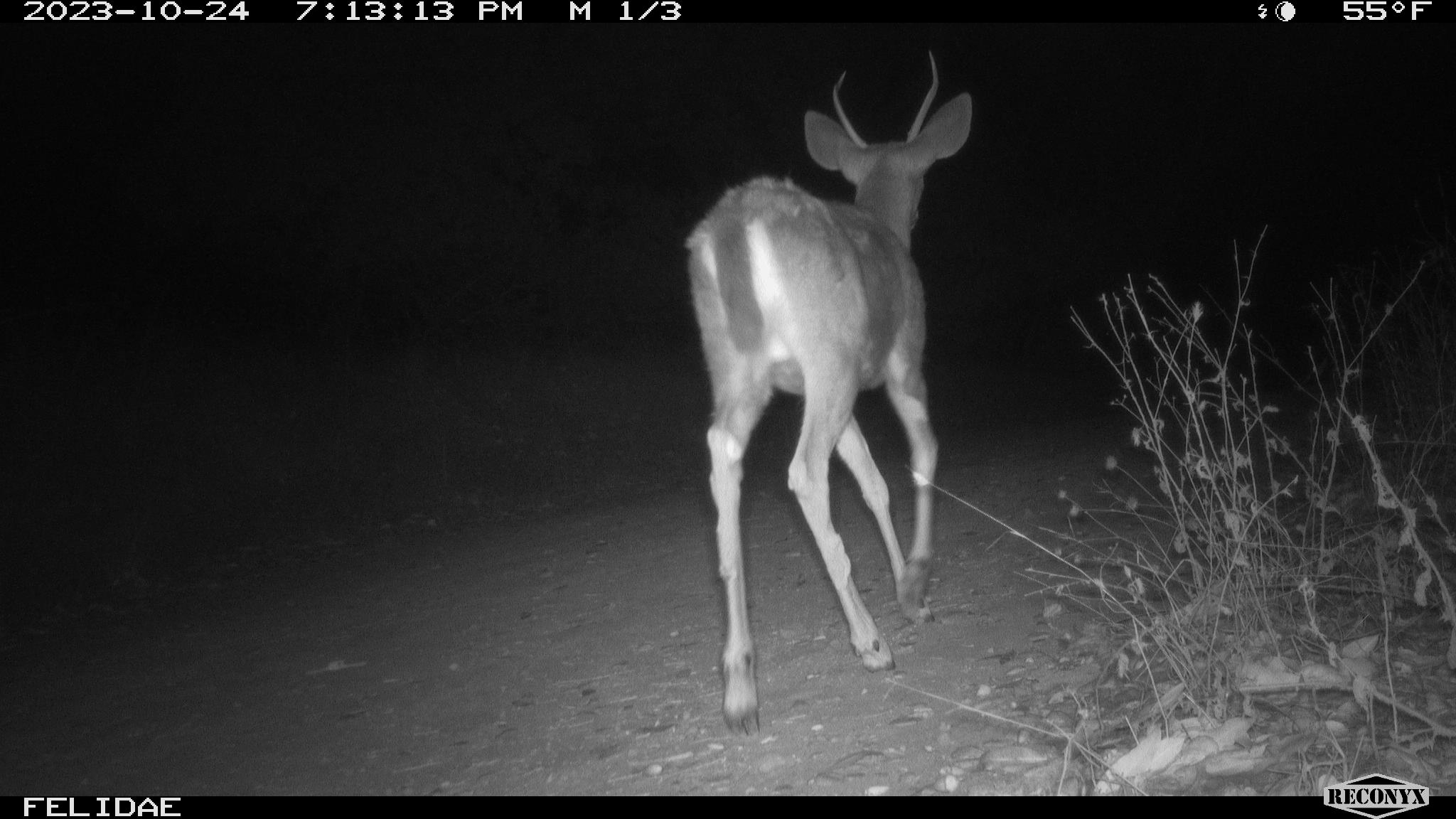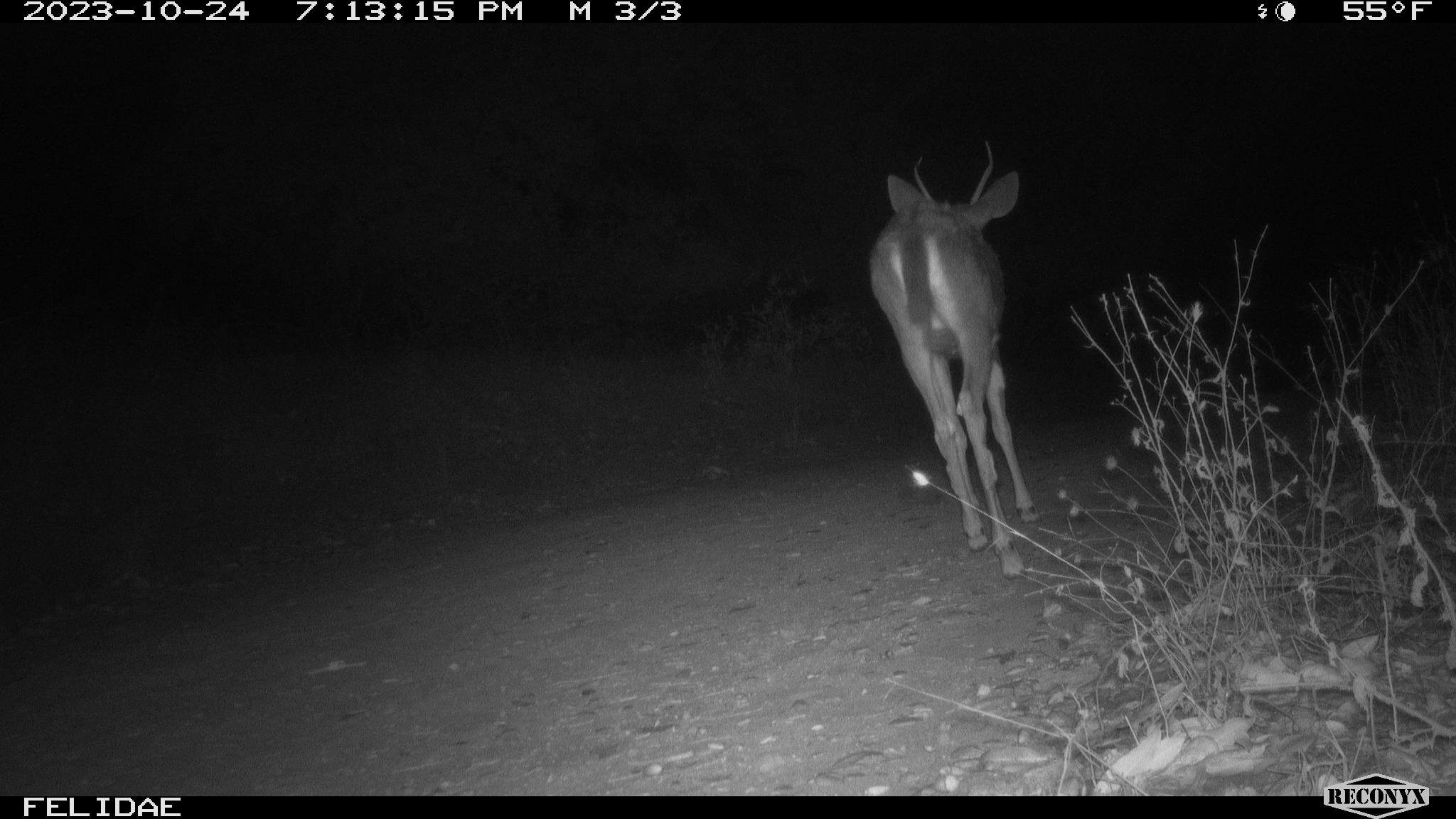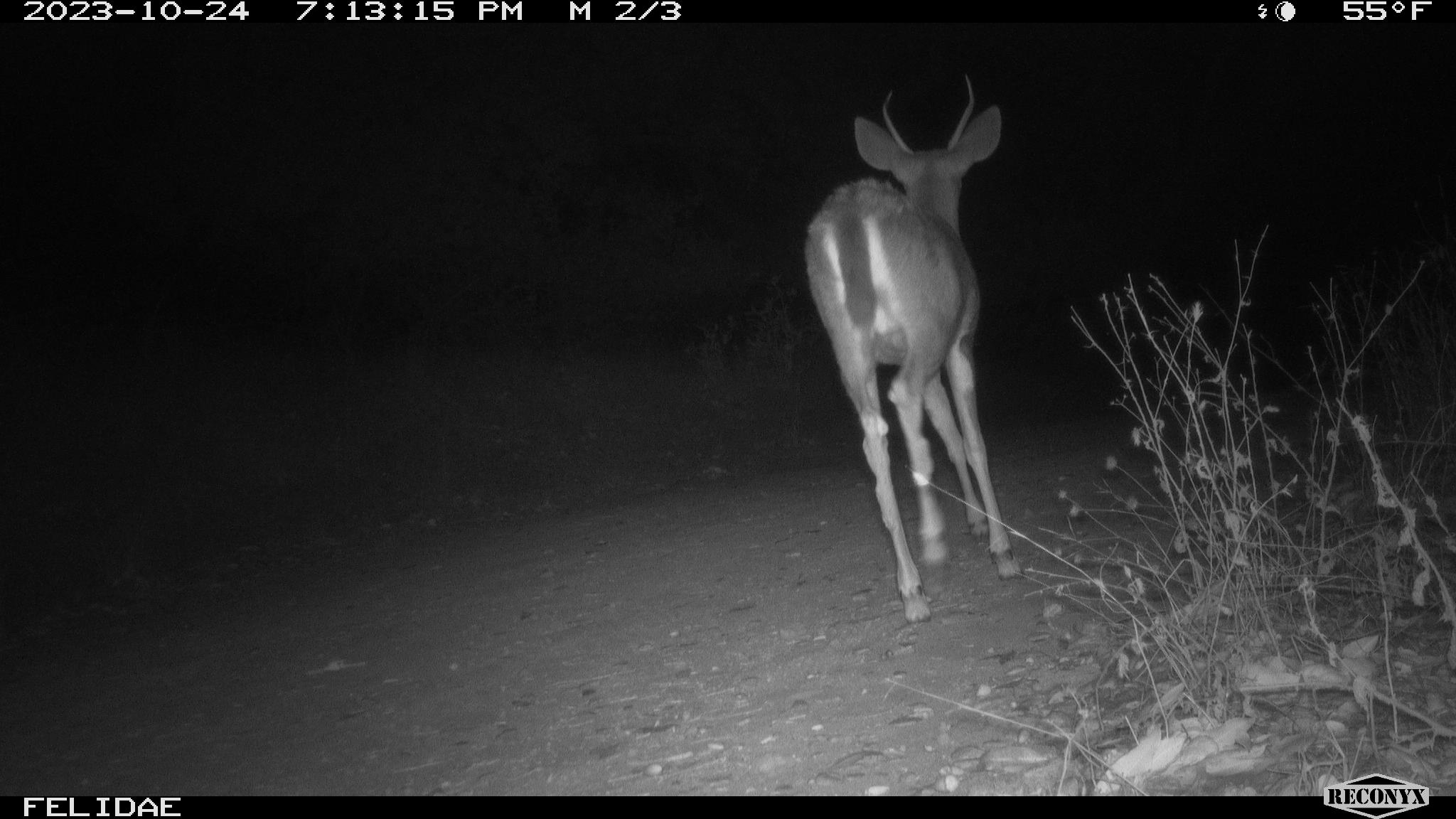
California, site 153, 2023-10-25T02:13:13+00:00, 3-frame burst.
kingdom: Animalia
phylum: Chordata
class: Mammalia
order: Artiodactyla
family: Cervidae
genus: Odocoileus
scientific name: Odocoileus hemionus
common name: mule deer